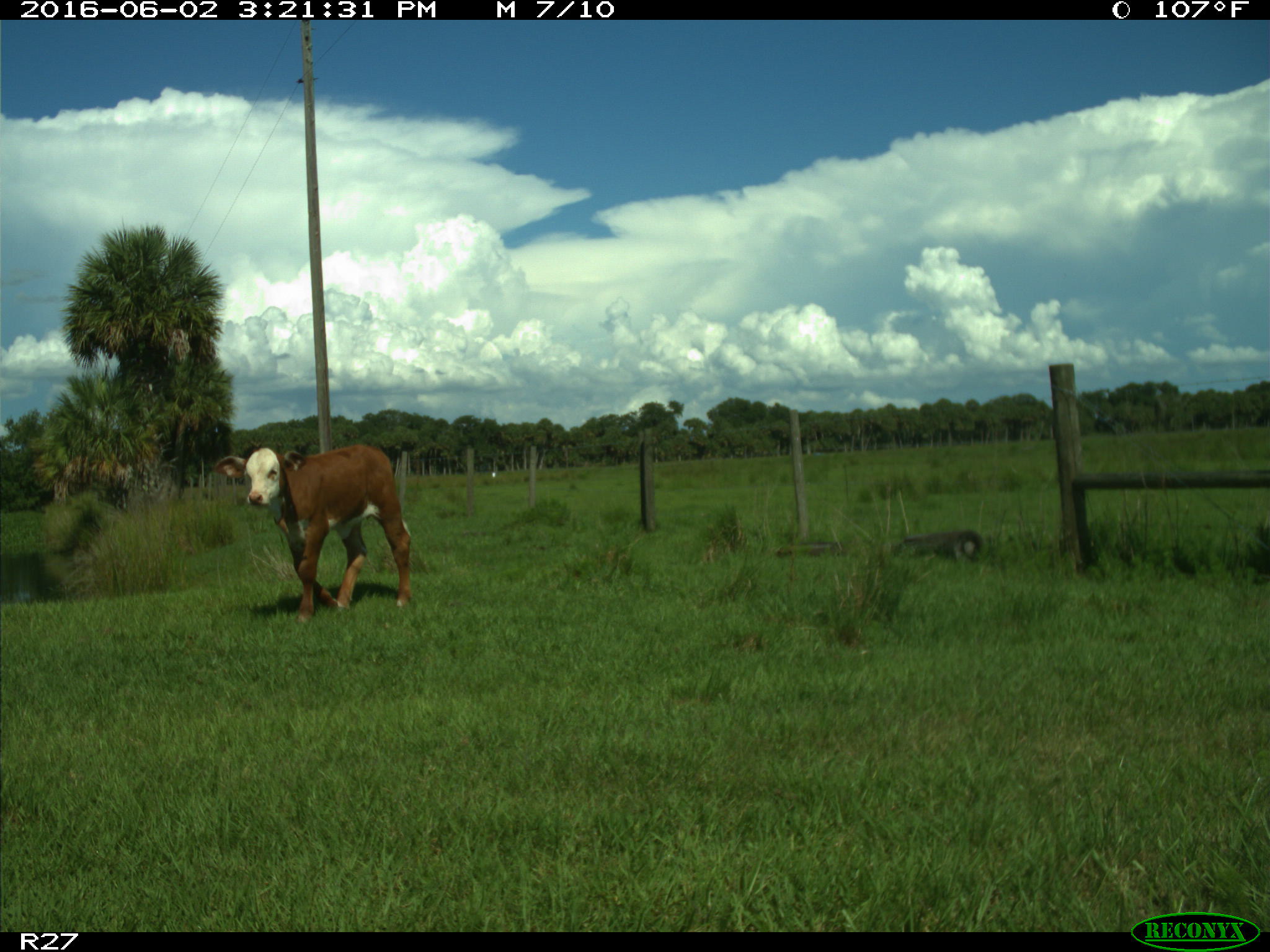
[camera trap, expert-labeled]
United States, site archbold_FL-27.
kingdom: Animalia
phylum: Chordata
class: Mammalia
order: Artiodactyla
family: Bovidae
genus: Bos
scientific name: Bos taurus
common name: domestic cow